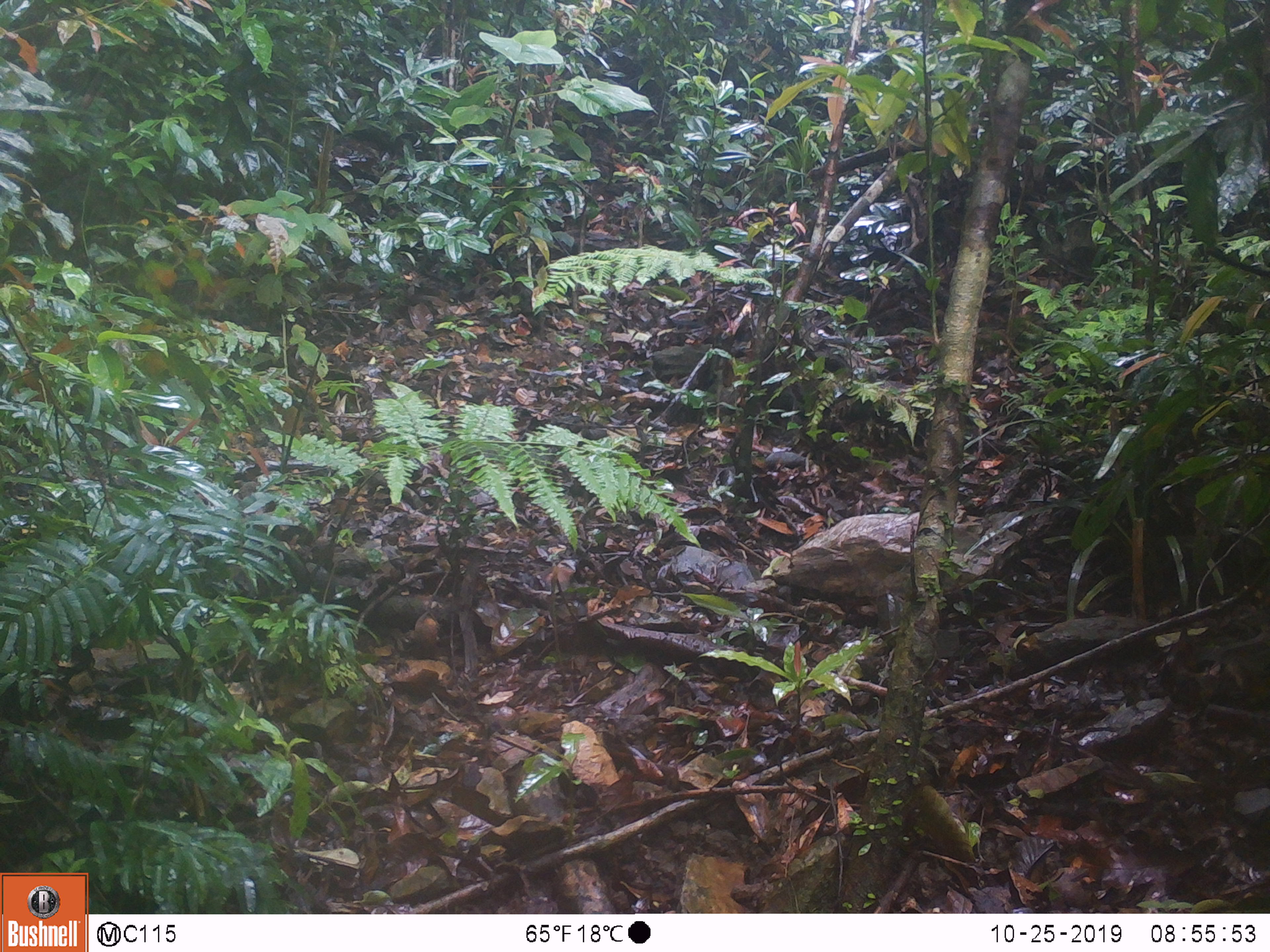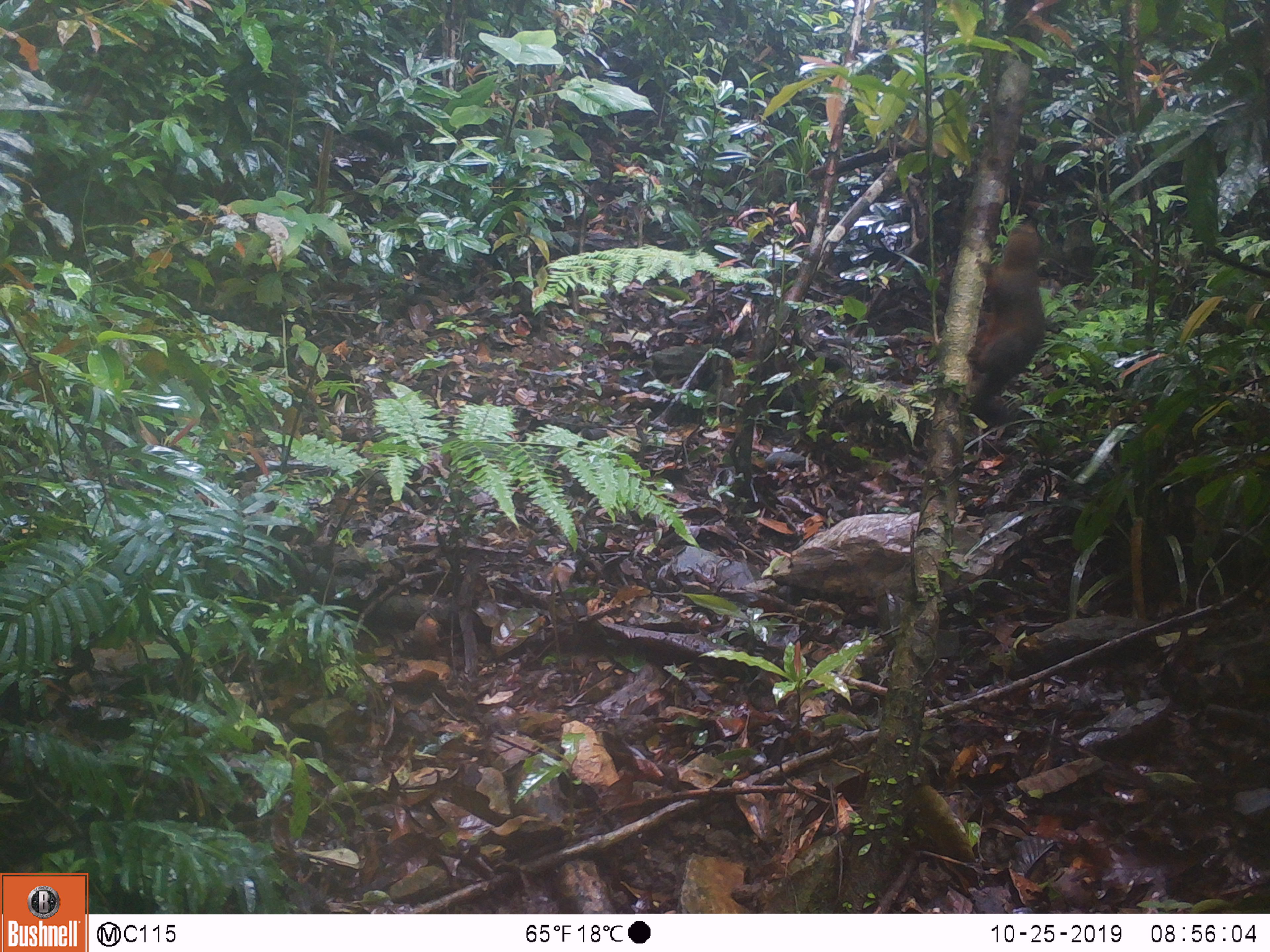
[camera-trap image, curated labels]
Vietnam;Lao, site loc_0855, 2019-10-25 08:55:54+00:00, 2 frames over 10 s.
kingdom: Animalia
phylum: Chordata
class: Mammalia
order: Rodentia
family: Sciuridae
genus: Dremomys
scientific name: Dremomys rufigenis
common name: red-cheeked squirrel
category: red cheeked squirrel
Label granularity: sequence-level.